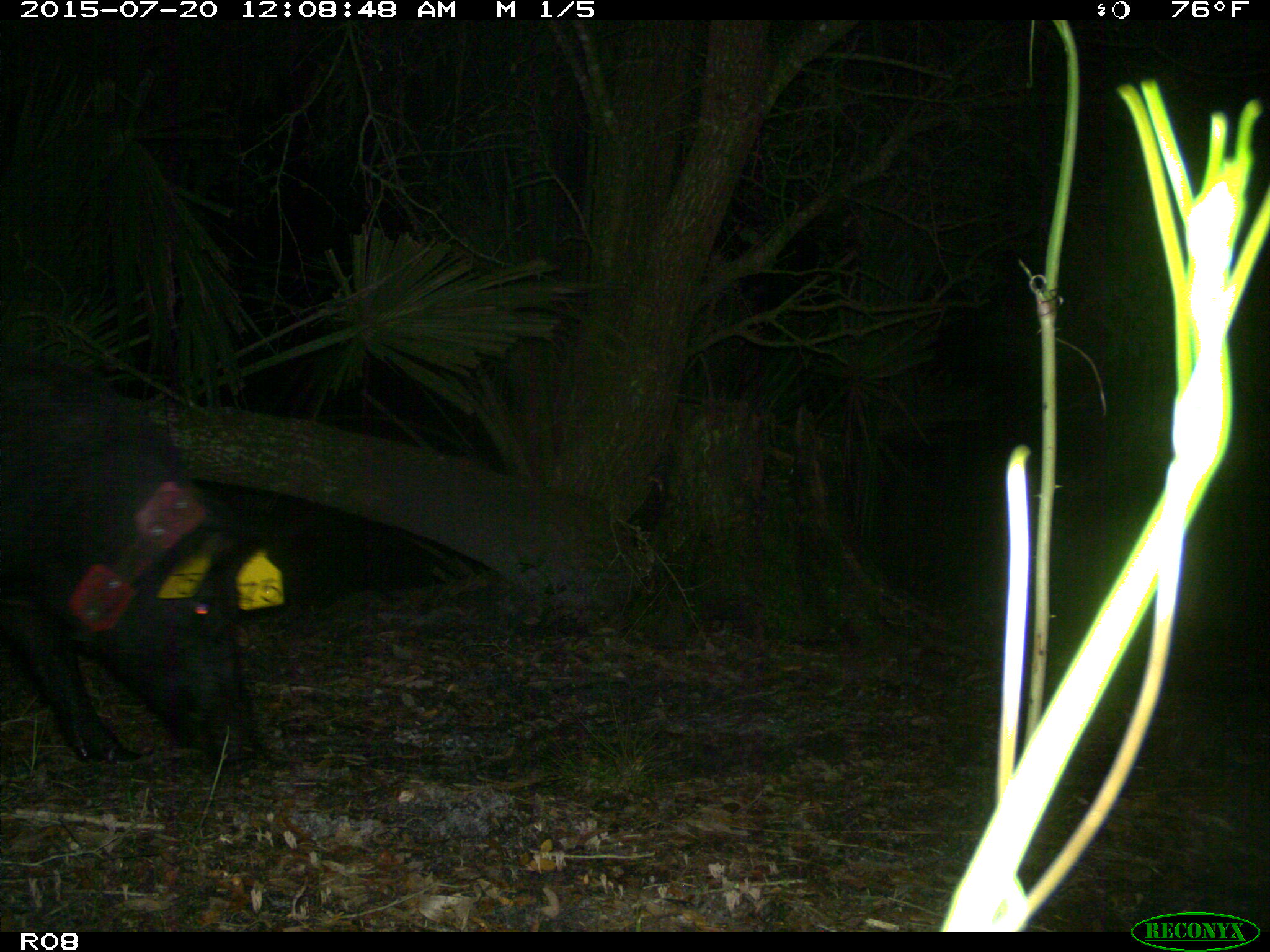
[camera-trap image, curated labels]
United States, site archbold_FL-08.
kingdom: Animalia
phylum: Chordata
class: Mammalia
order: Artiodactyla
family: Suidae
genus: Sus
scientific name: Sus scrofa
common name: wild boar